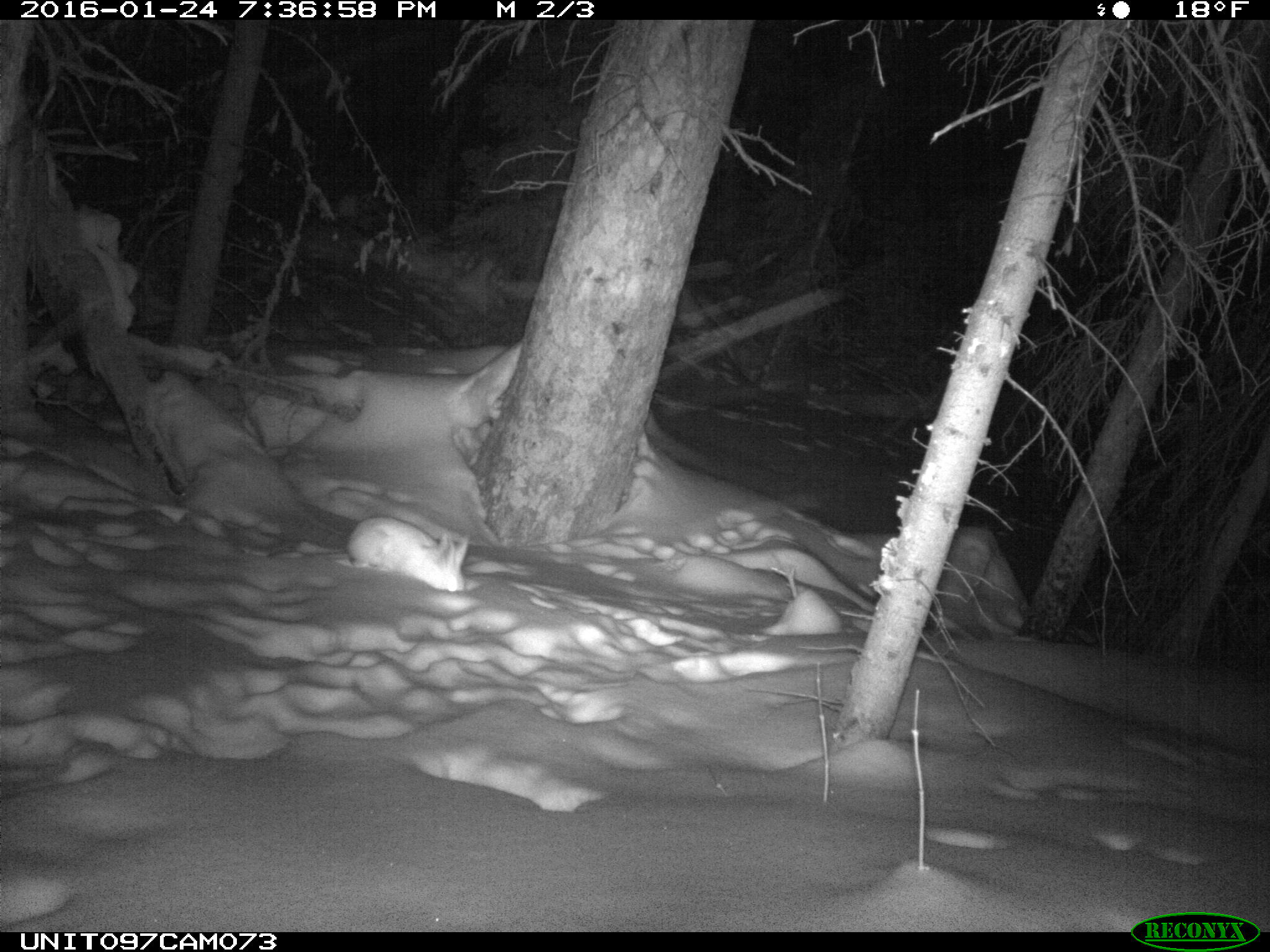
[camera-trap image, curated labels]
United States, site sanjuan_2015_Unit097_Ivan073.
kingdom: Animalia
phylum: Chordata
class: Mammalia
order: Lagomorpha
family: Leporidae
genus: Lepus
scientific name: Lepus americanus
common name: snowshoe hare